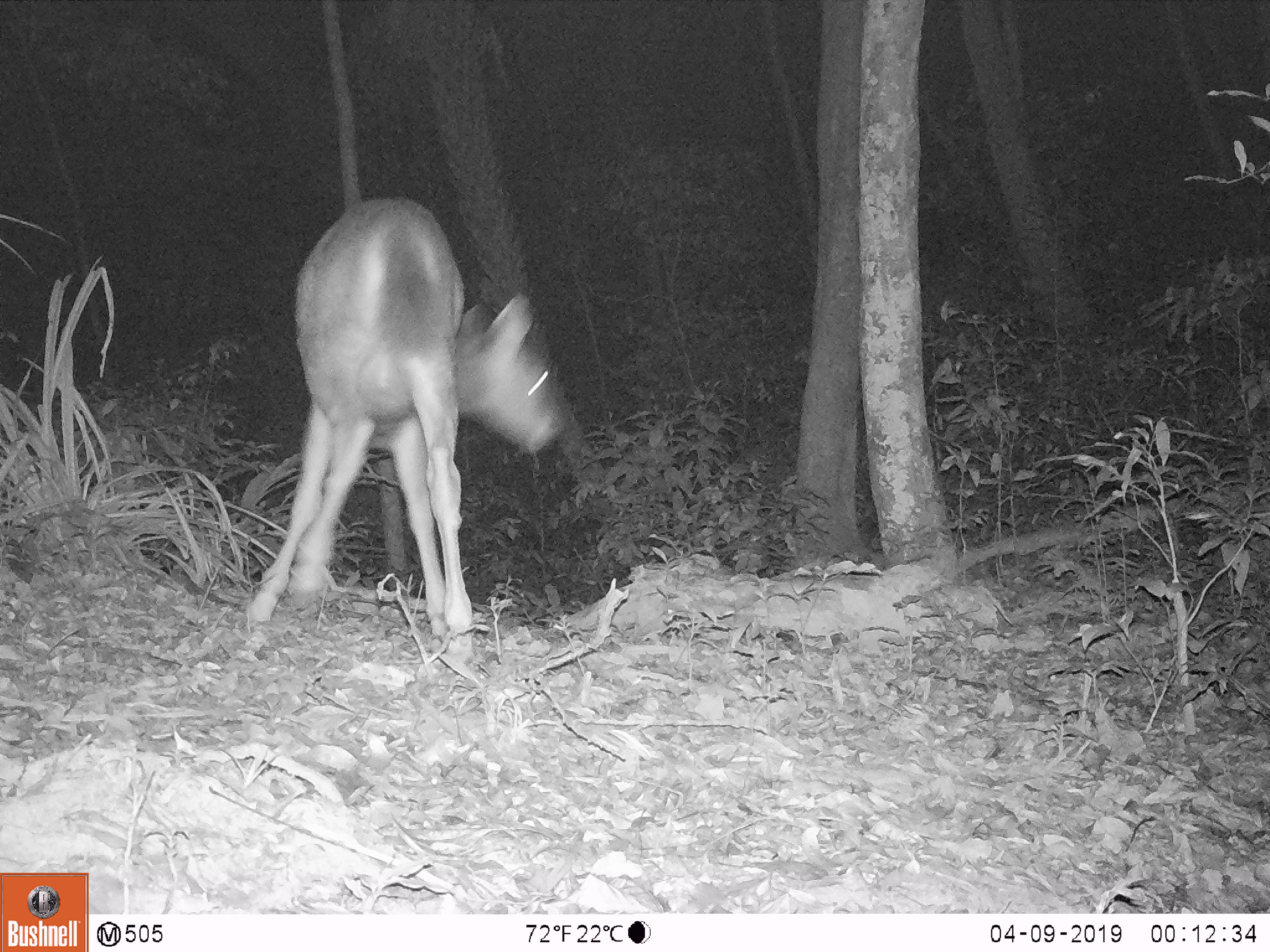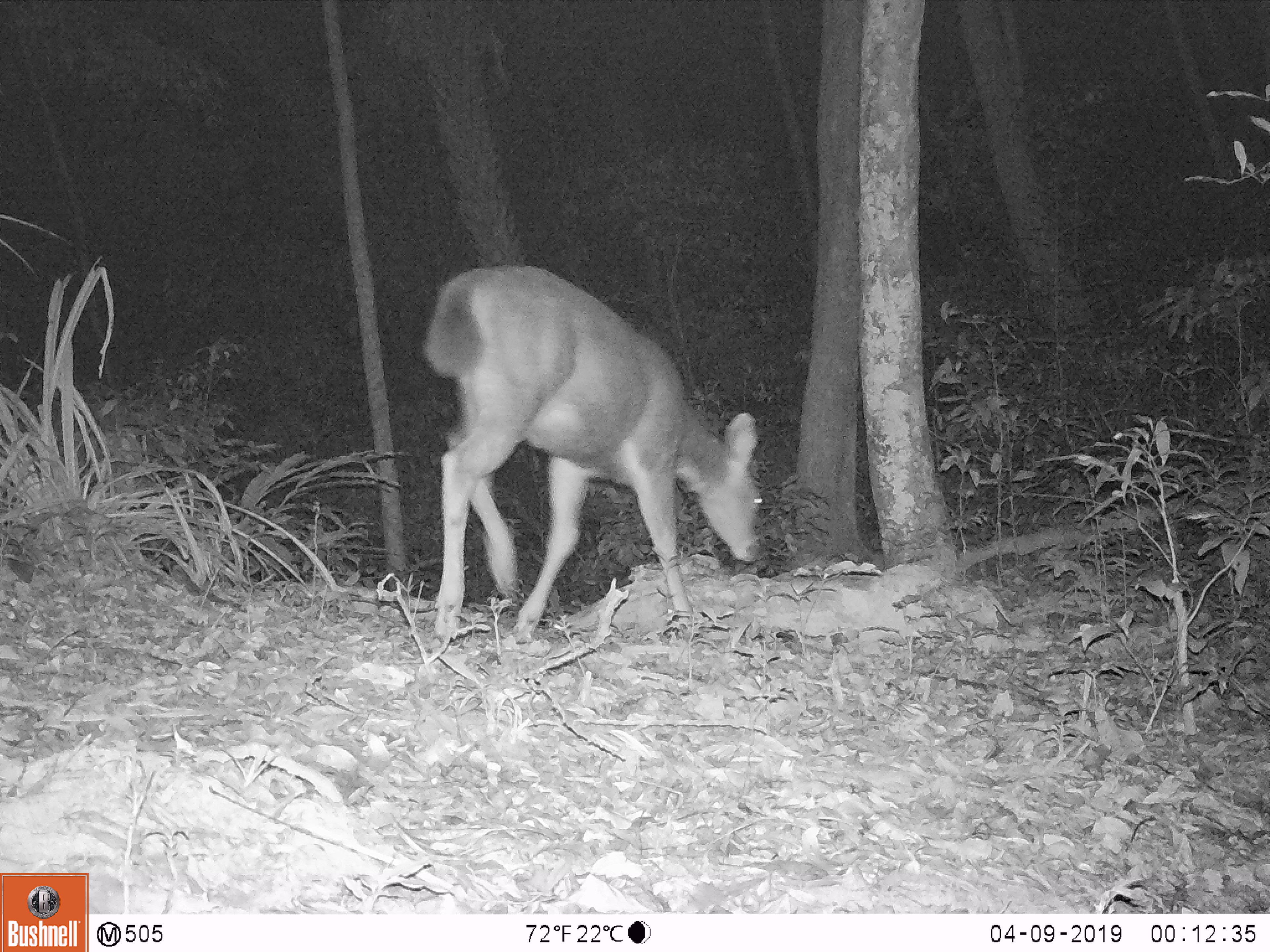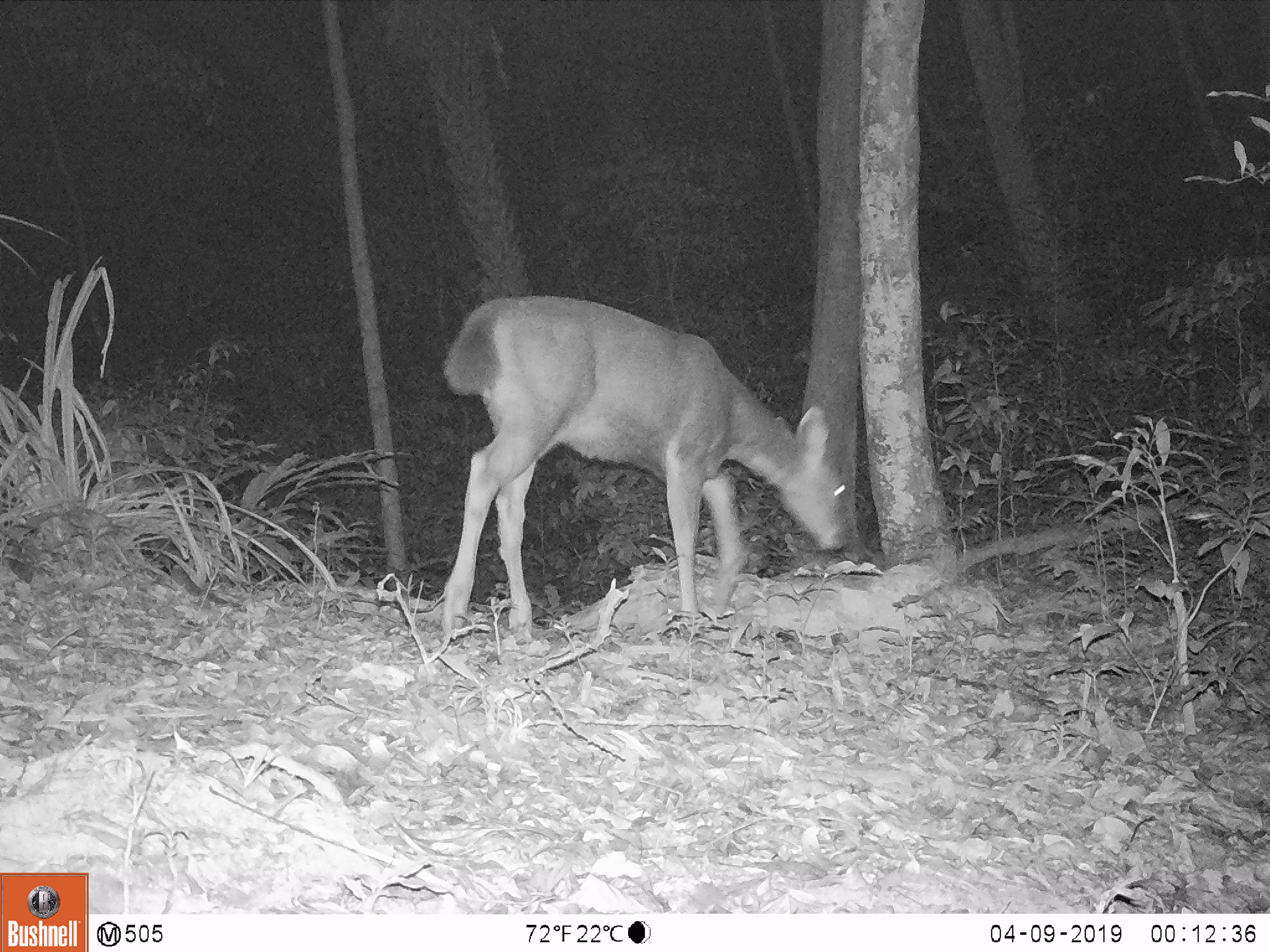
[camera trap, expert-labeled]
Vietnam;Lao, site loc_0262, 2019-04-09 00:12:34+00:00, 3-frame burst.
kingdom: Animalia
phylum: Chordata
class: Mammalia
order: Artiodactyla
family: Cervidae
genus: Rusa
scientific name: Rusa unicolor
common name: sambar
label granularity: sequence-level